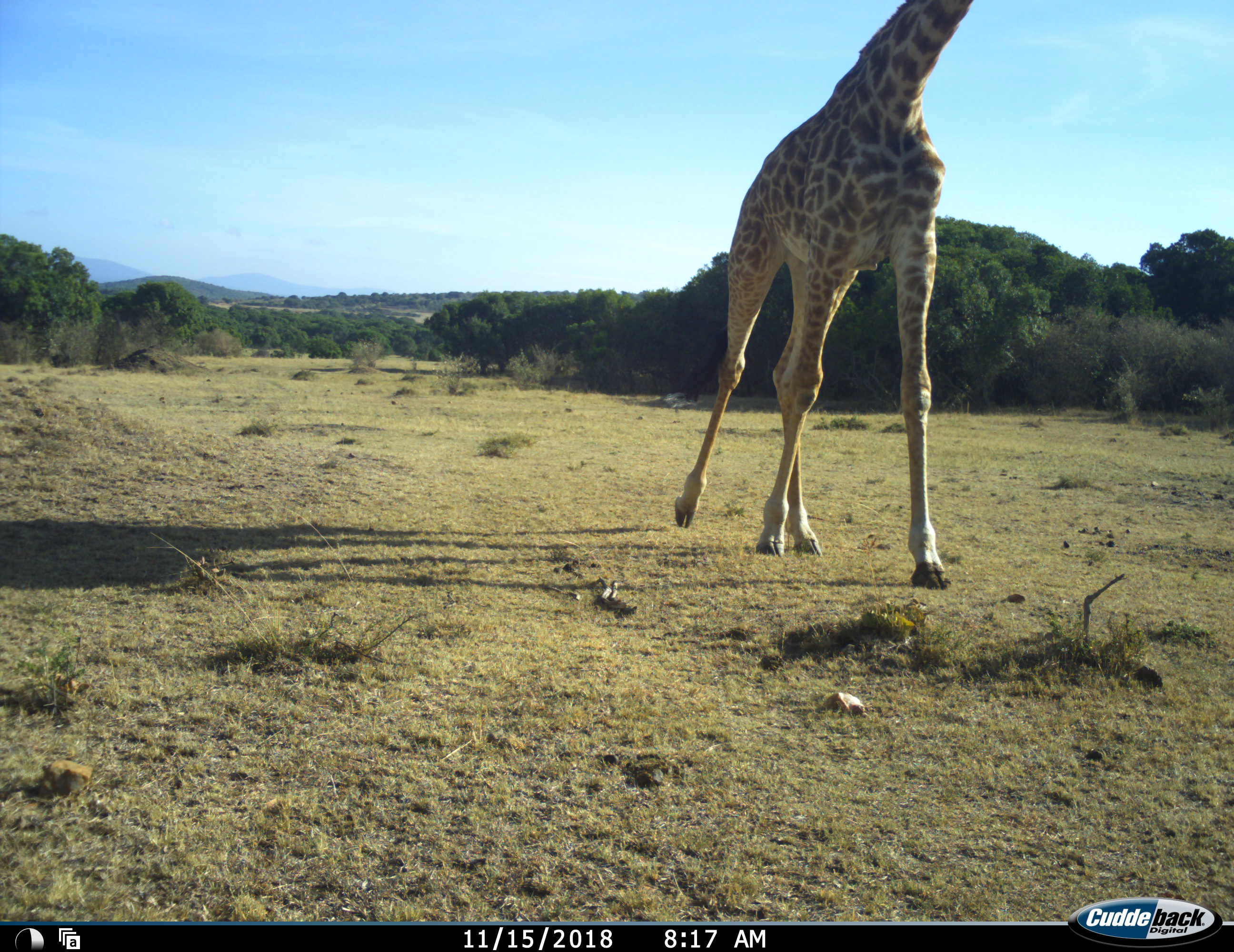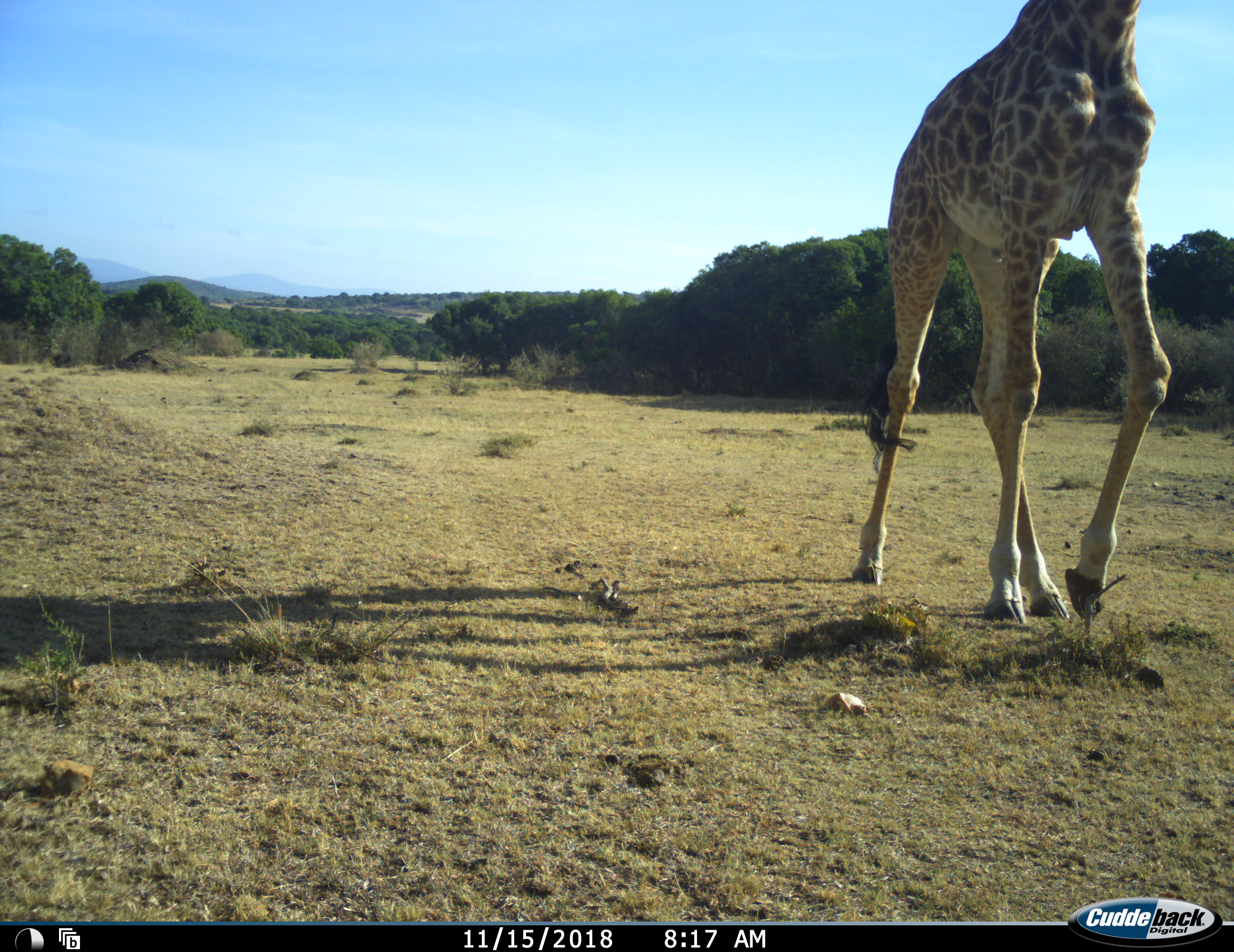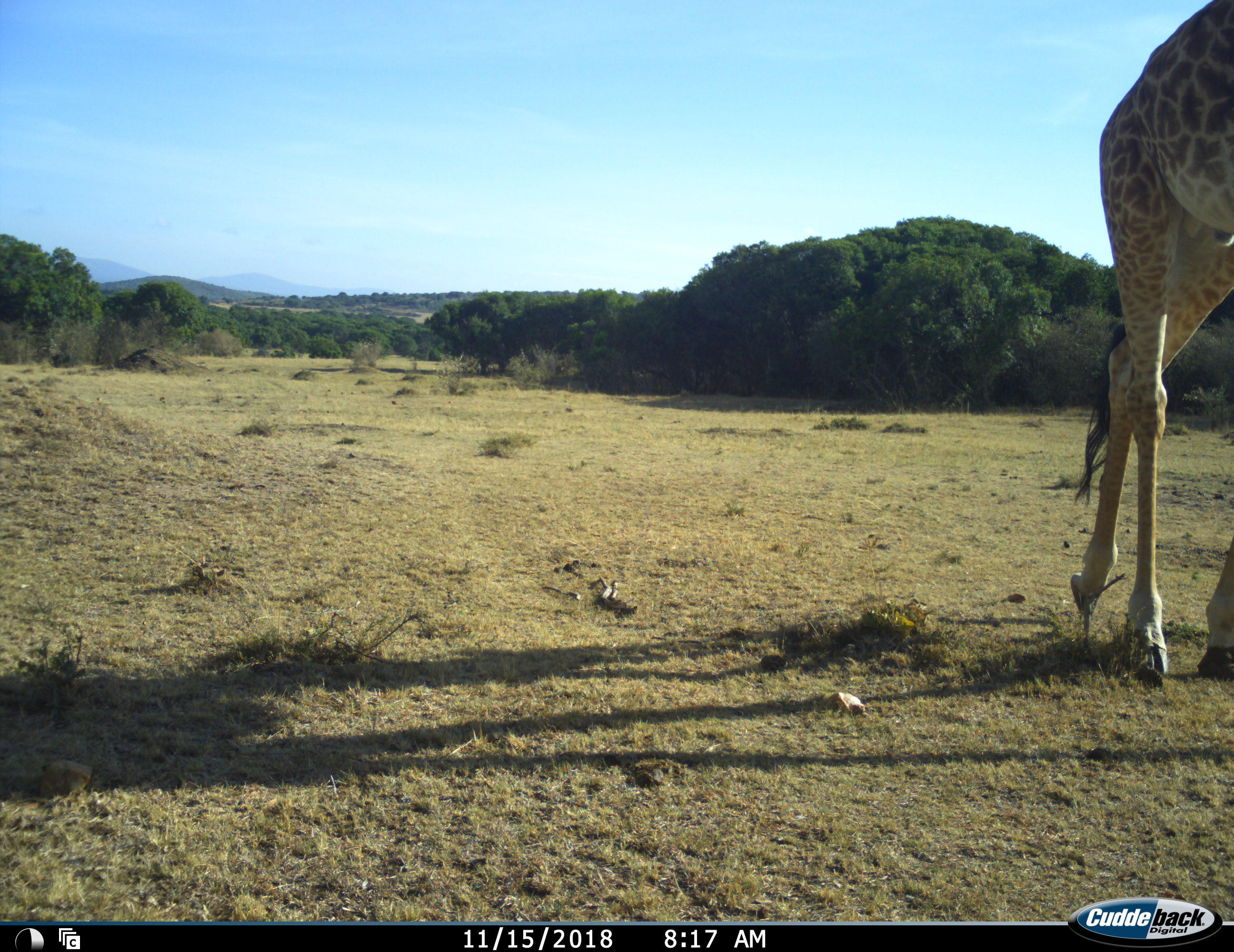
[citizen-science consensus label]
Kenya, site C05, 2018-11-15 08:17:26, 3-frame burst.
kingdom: Animalia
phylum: Chordata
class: Mammalia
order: Artiodactyla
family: Giraffidae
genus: Giraffa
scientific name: Giraffa camelopardalis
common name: giraffe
Giraffe (Giraffa camelopardalis), count 1. Behavior (volunteer vote fractions): standing 0%, resting 0%, moving 100%, interacting 0%. Young present (vote fraction): 0%. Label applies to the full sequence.